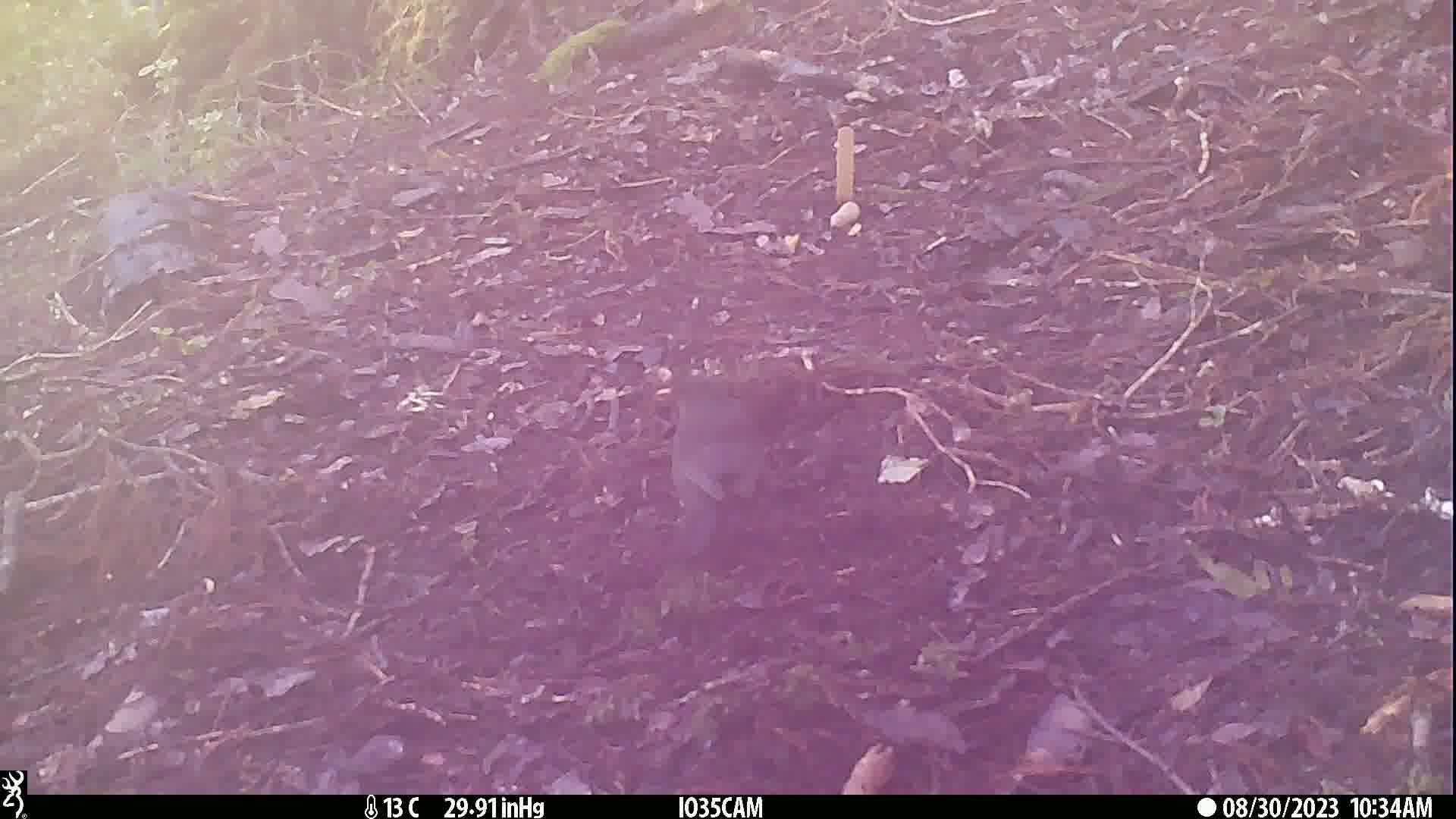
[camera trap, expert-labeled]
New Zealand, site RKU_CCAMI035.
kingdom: Animalia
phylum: Chordata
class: Aves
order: Passeriformes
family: Turdidae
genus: Turdus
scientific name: Turdus merula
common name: eurasian blackbird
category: blackbird